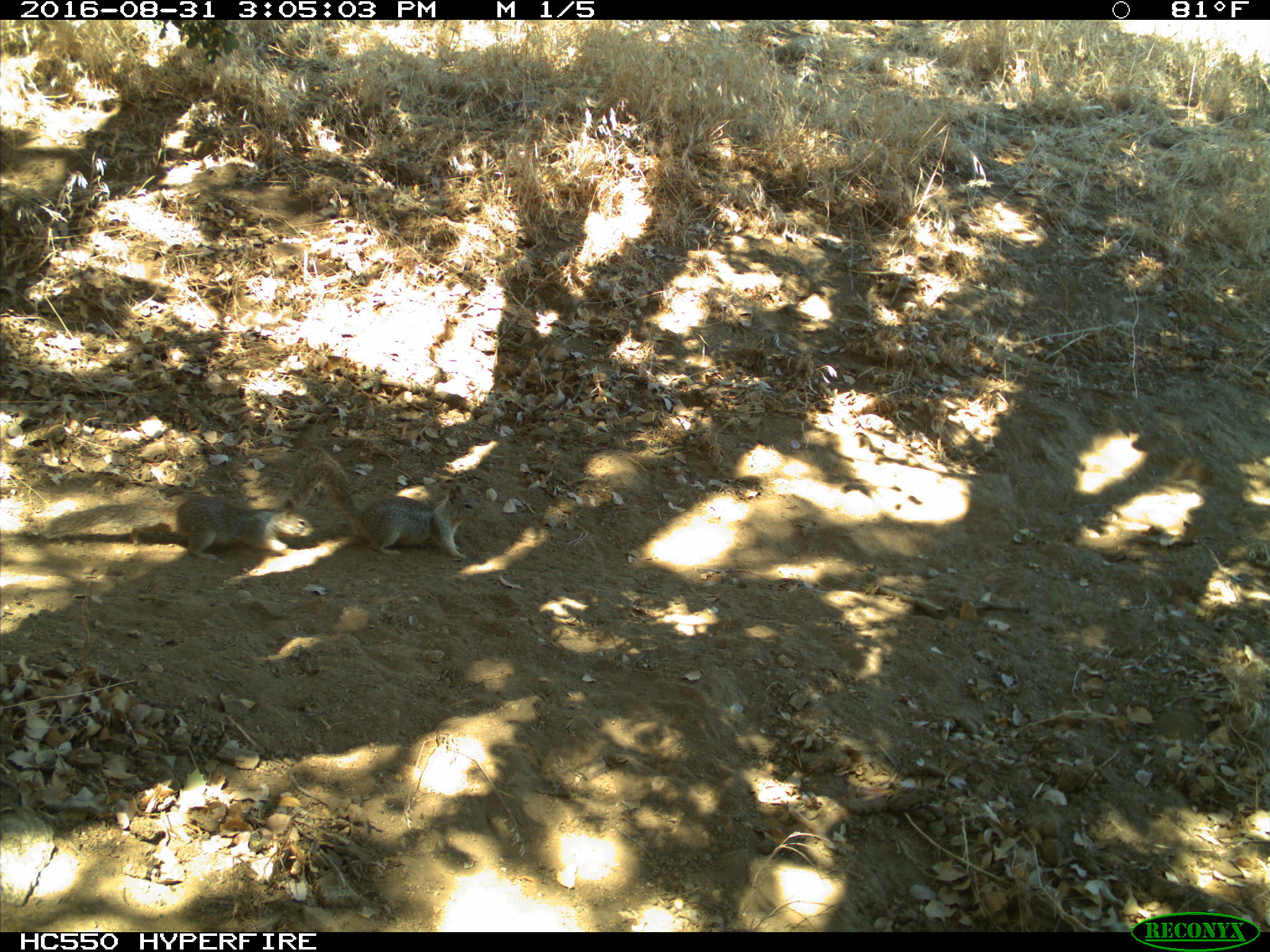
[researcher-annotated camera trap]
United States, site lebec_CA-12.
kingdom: Animalia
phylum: Chordata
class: Mammalia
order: Rodentia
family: Sciuridae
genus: Otospermophilus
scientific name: Otospermophilus beecheyi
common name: california ground squirrel